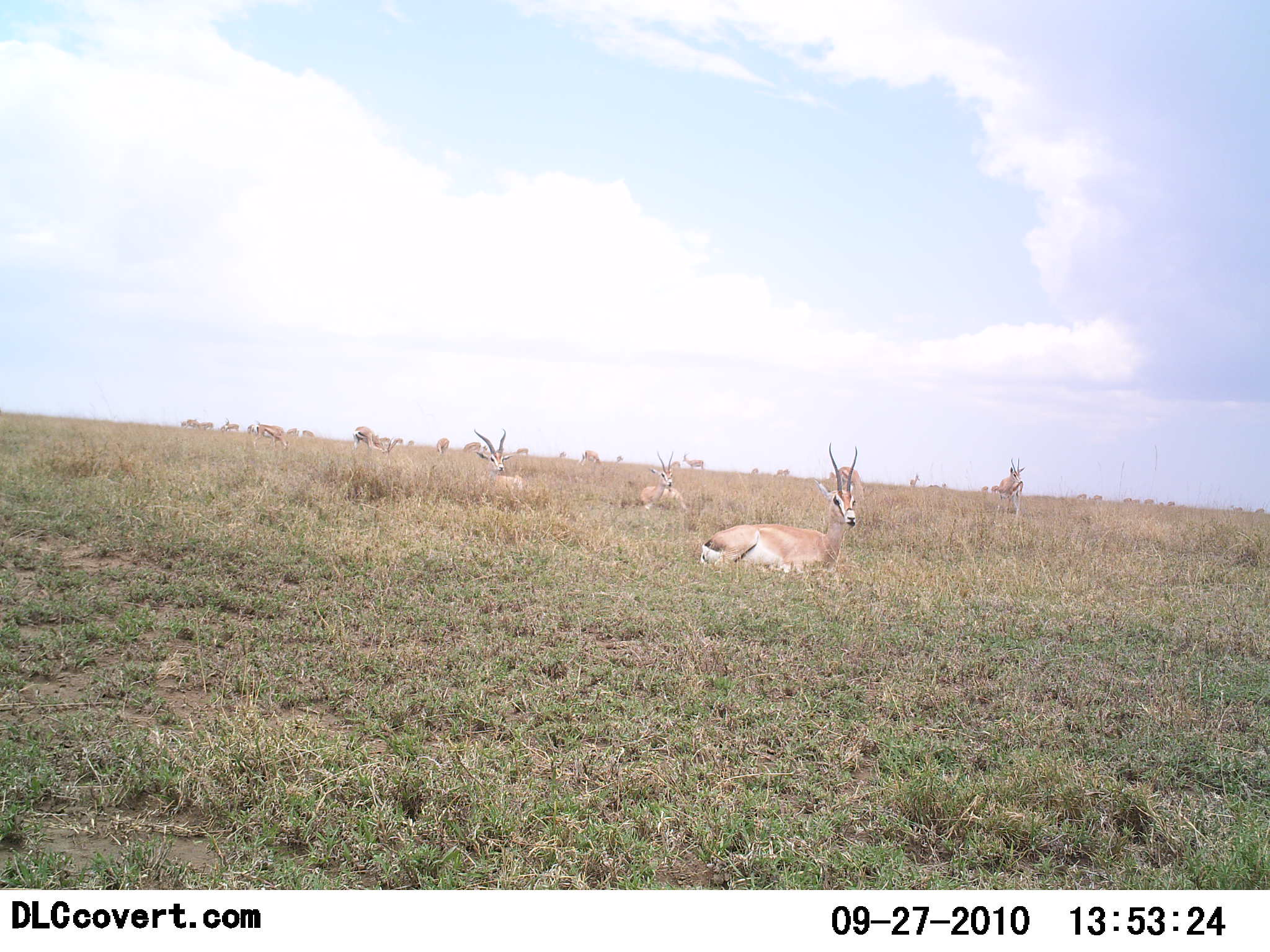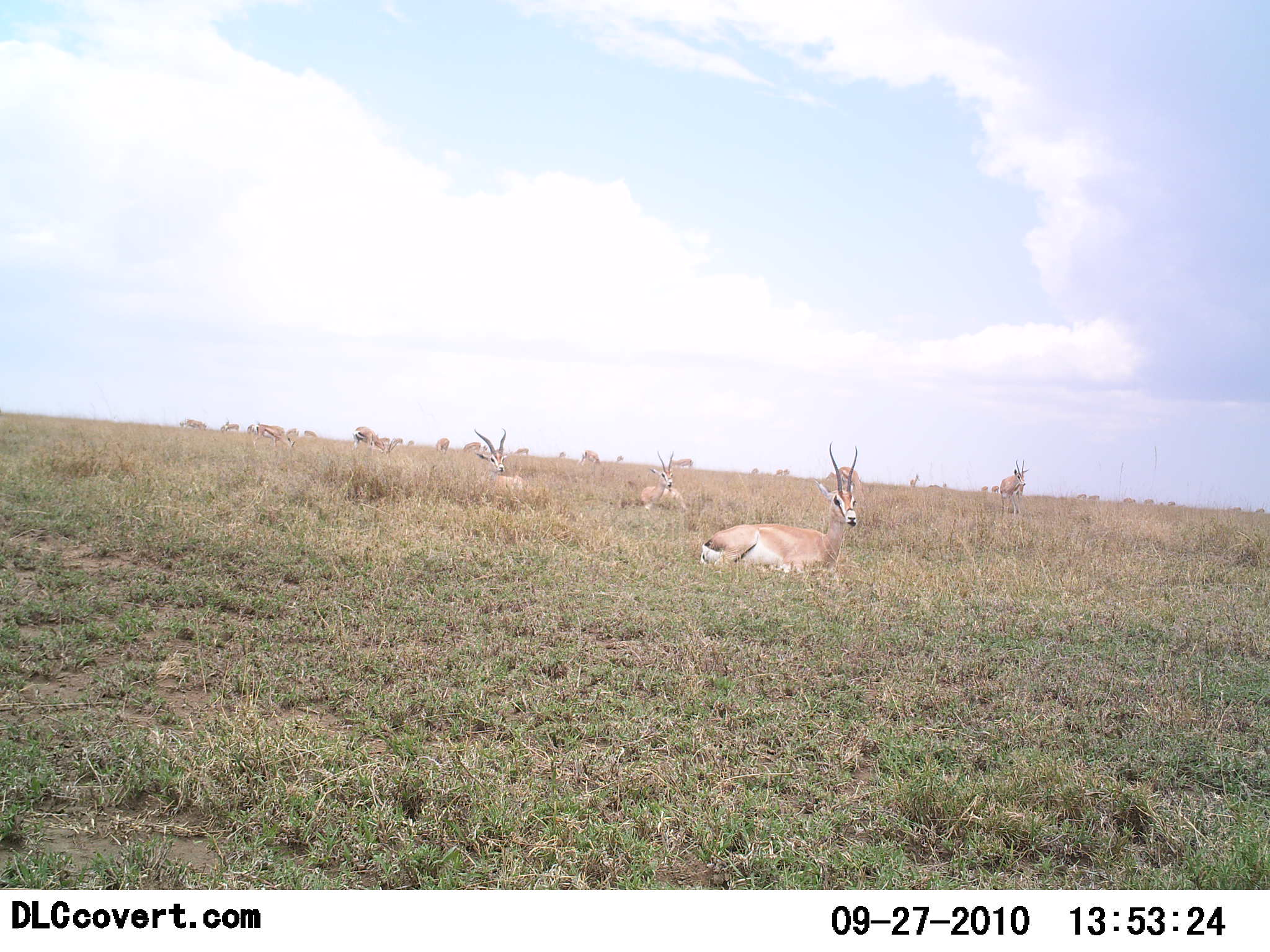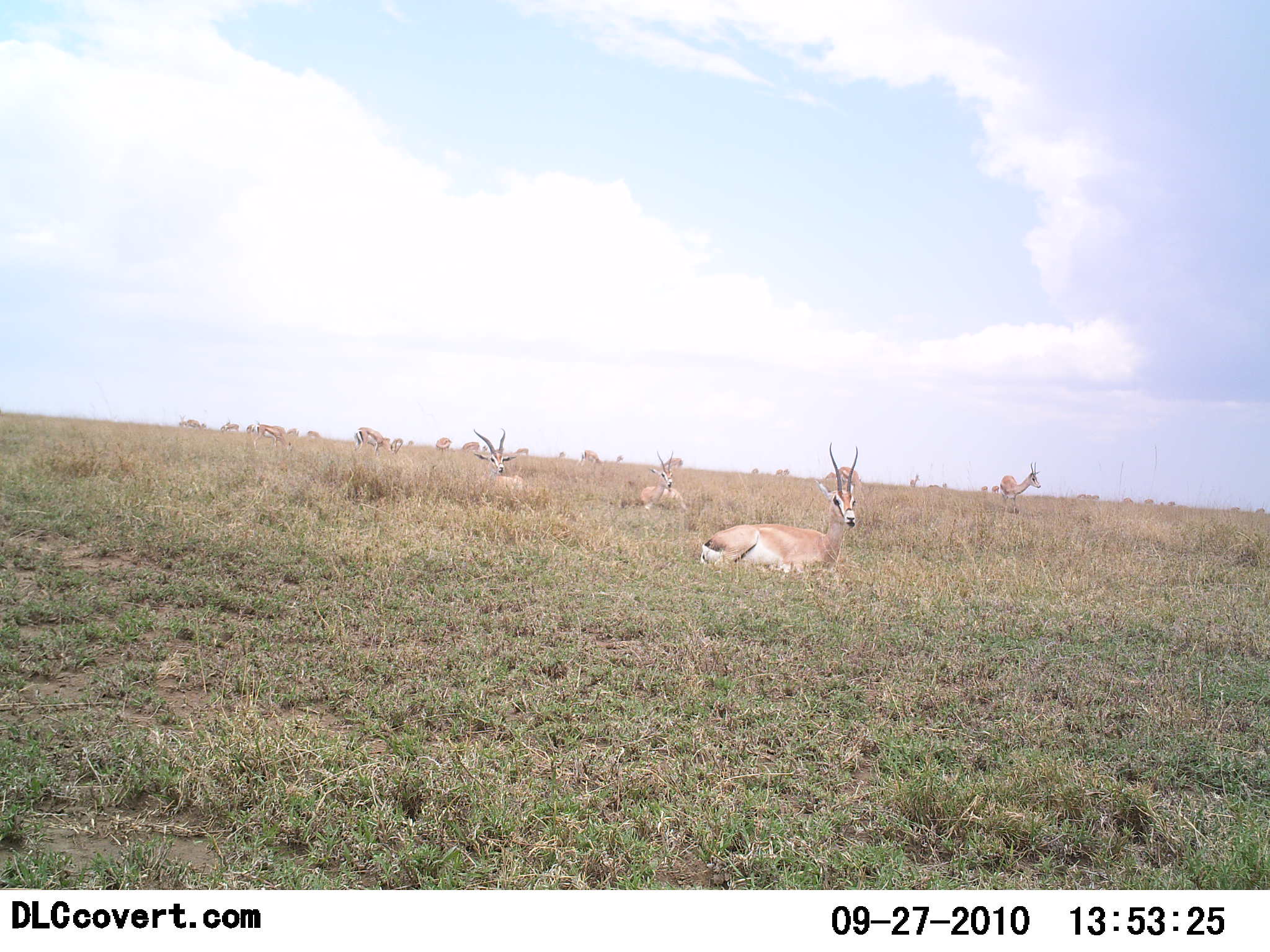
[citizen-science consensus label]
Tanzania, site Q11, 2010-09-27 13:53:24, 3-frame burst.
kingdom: Animalia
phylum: Chordata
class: Mammalia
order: Artiodactyla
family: Bovidae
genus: Nanger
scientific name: Nanger granti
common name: grant's gazelle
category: gazellegrants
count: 11-50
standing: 38%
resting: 100%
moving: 44%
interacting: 0%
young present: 0%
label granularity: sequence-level